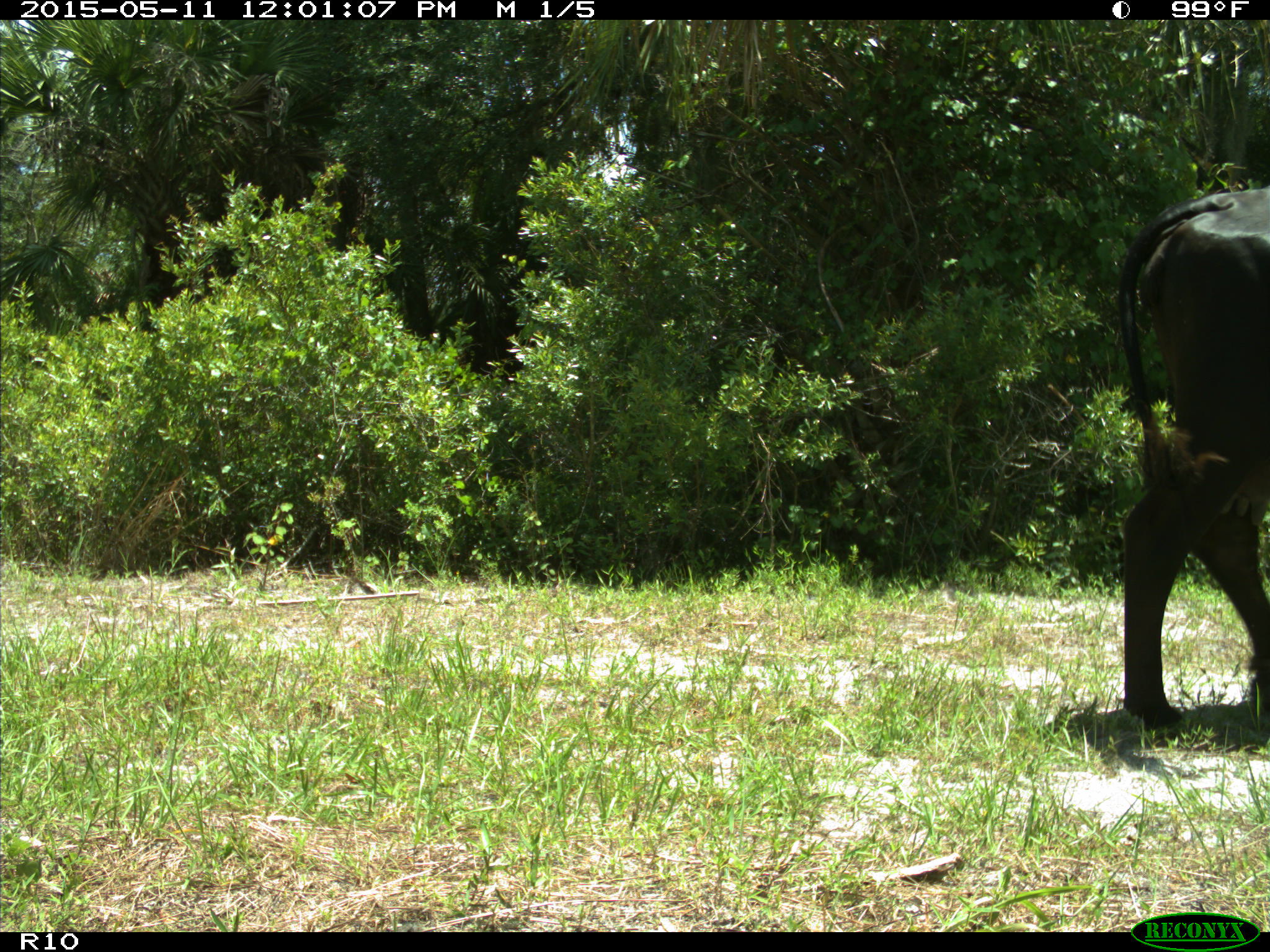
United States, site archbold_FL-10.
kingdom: Animalia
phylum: Chordata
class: Mammalia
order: Artiodactyla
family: Bovidae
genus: Bos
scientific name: Bos taurus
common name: domestic cow